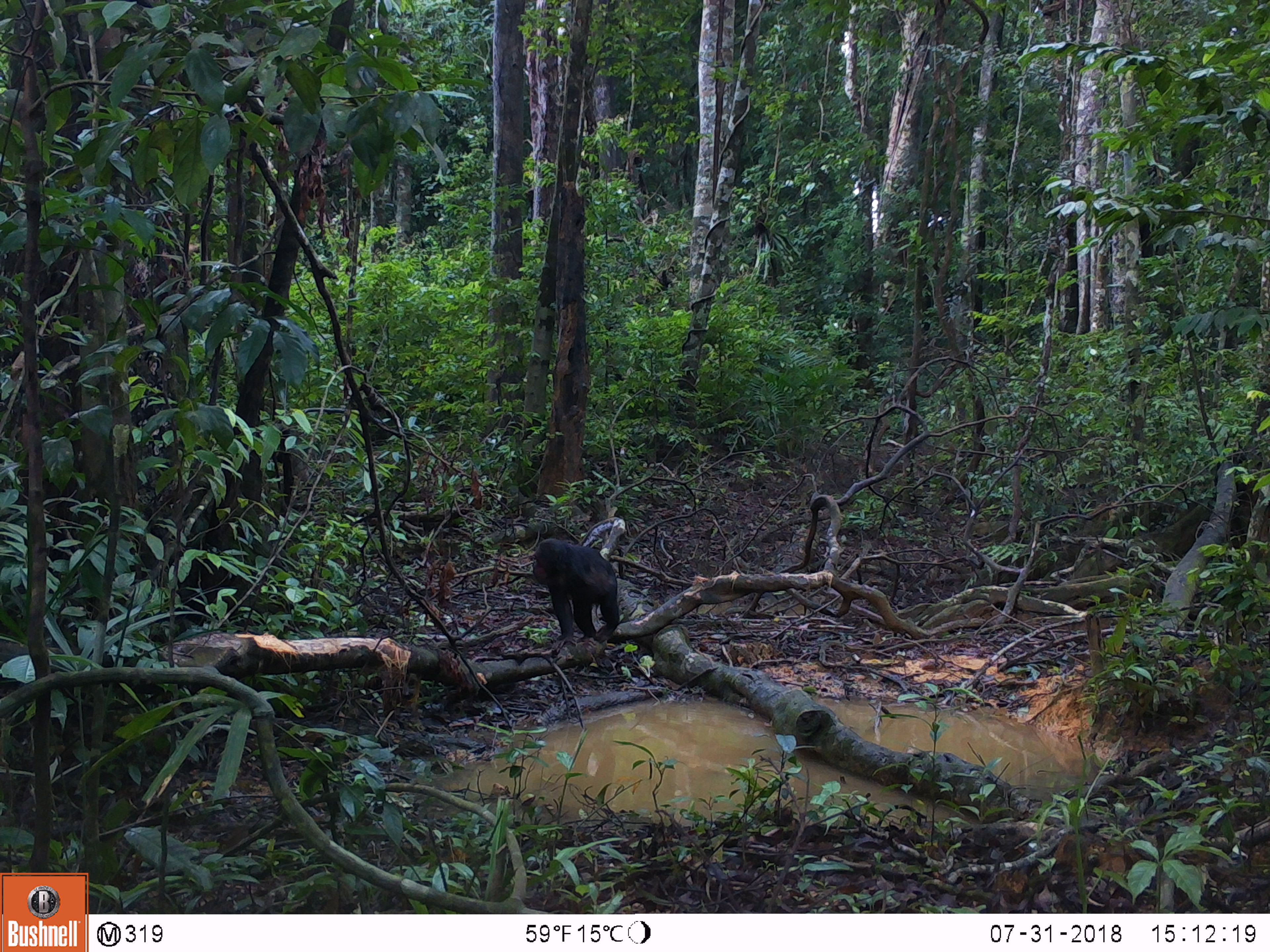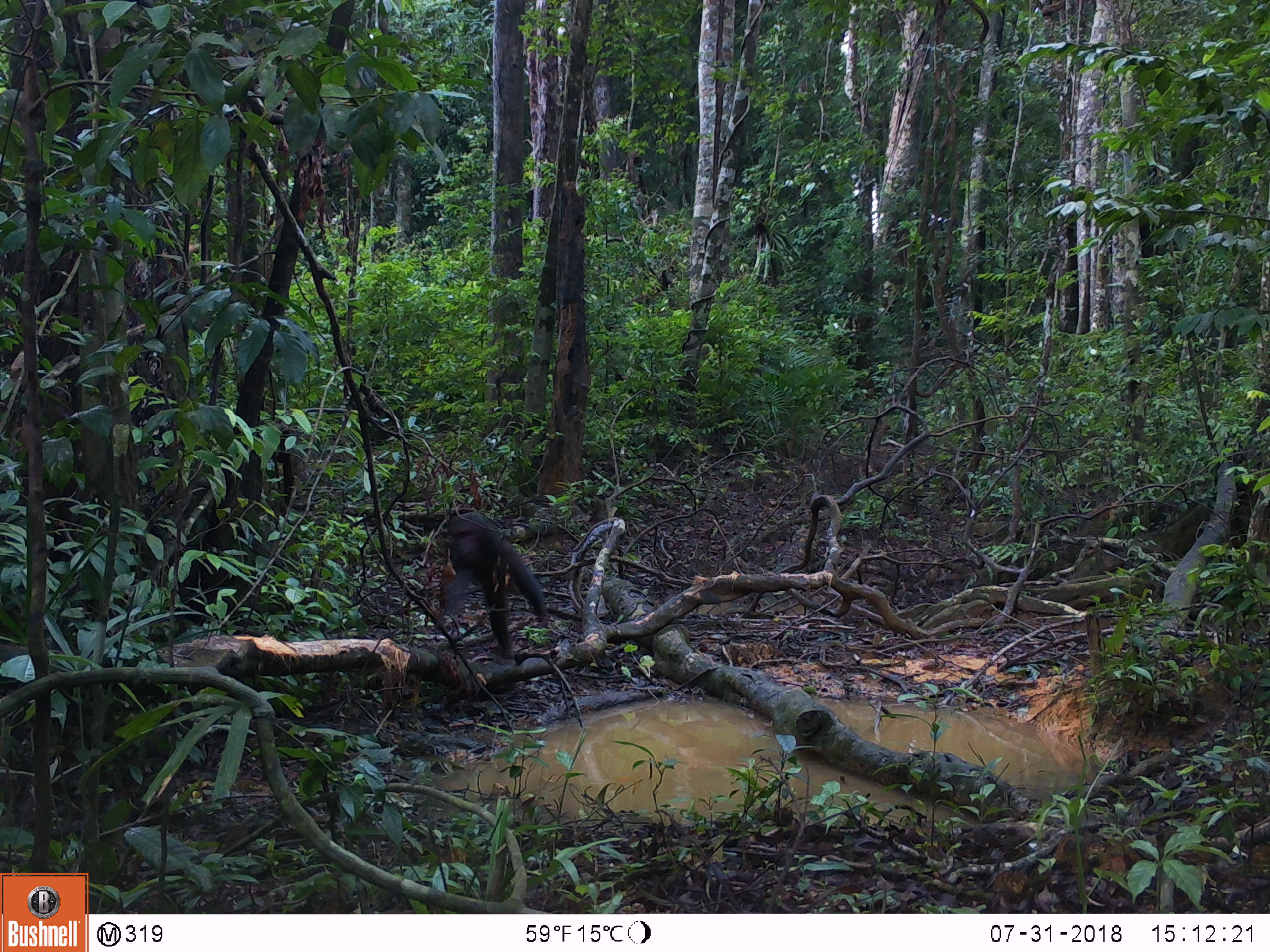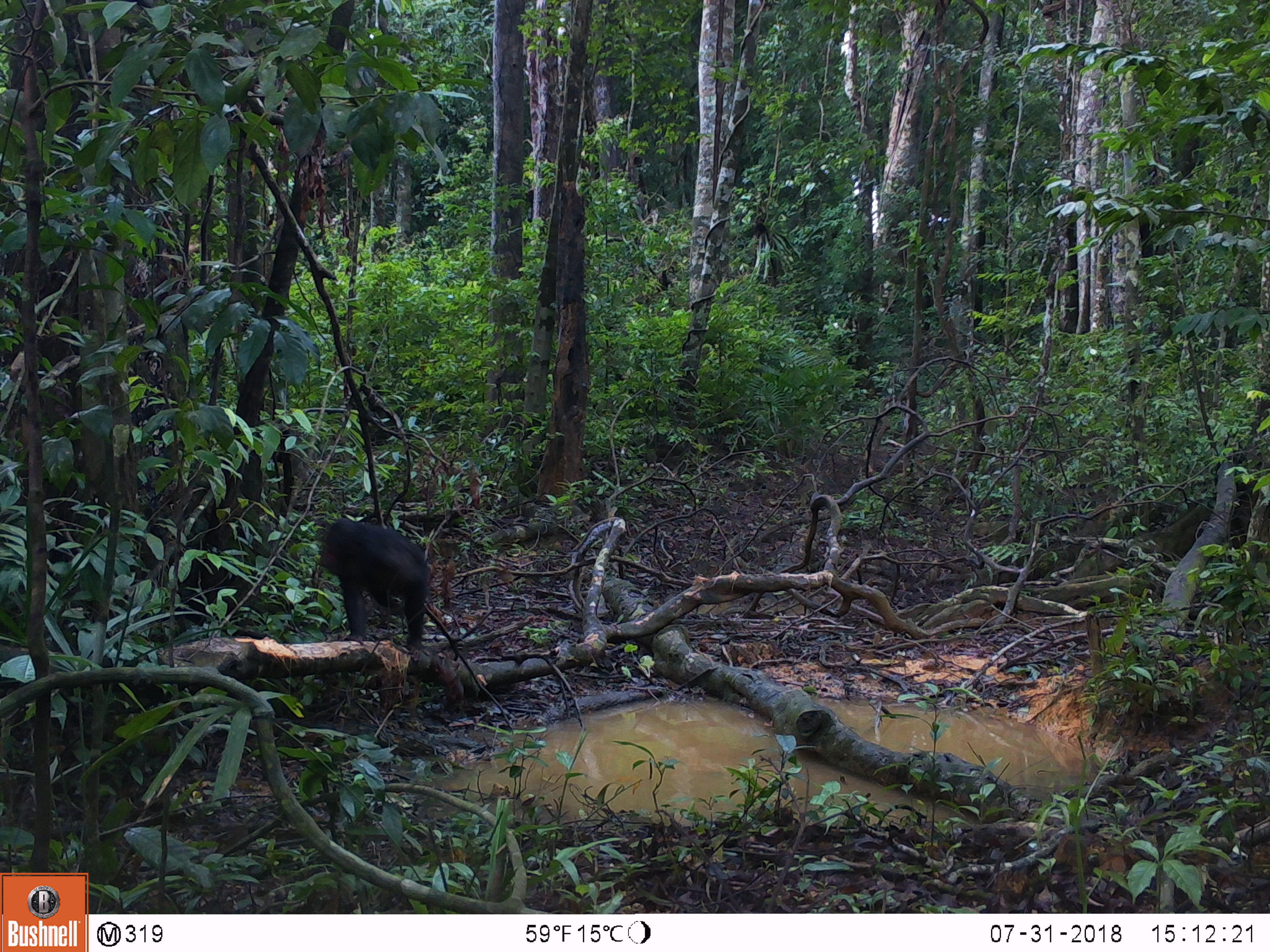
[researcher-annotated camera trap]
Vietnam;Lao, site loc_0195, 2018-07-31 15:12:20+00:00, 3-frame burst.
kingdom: Animalia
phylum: Chordata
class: Mammalia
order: Primates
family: Cercopithecidae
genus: Macaca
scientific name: Macaca arctoides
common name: stump-tailed macaque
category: stump tailed macaque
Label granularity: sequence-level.